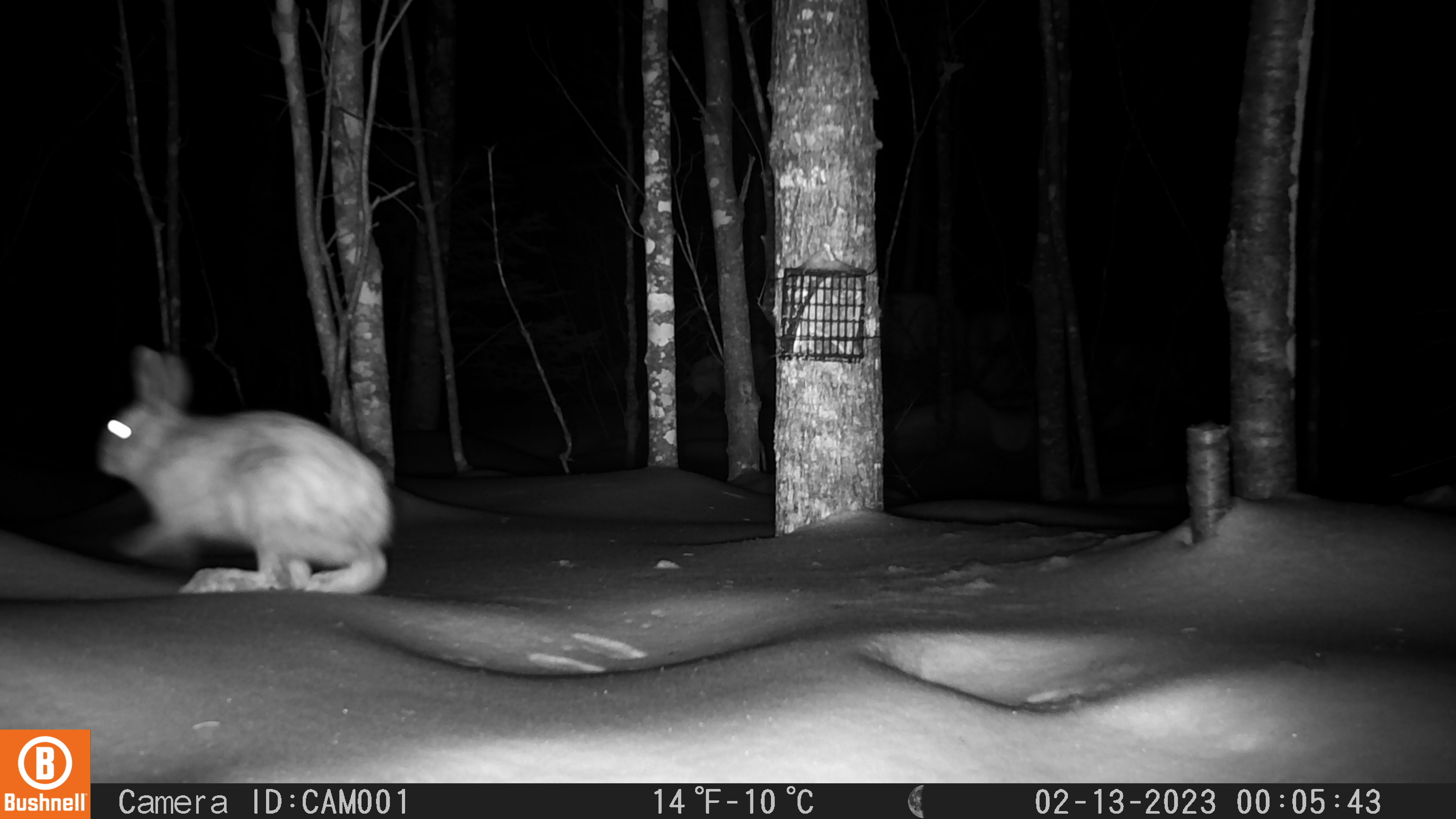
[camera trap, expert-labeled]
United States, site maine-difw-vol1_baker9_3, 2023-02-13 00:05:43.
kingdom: Animalia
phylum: Chordata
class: Mammalia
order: Lagomorpha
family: Leporidae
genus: Lepus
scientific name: Lepus americanus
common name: snowshoe hare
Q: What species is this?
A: Snowshoe hare (Lepus americanus).